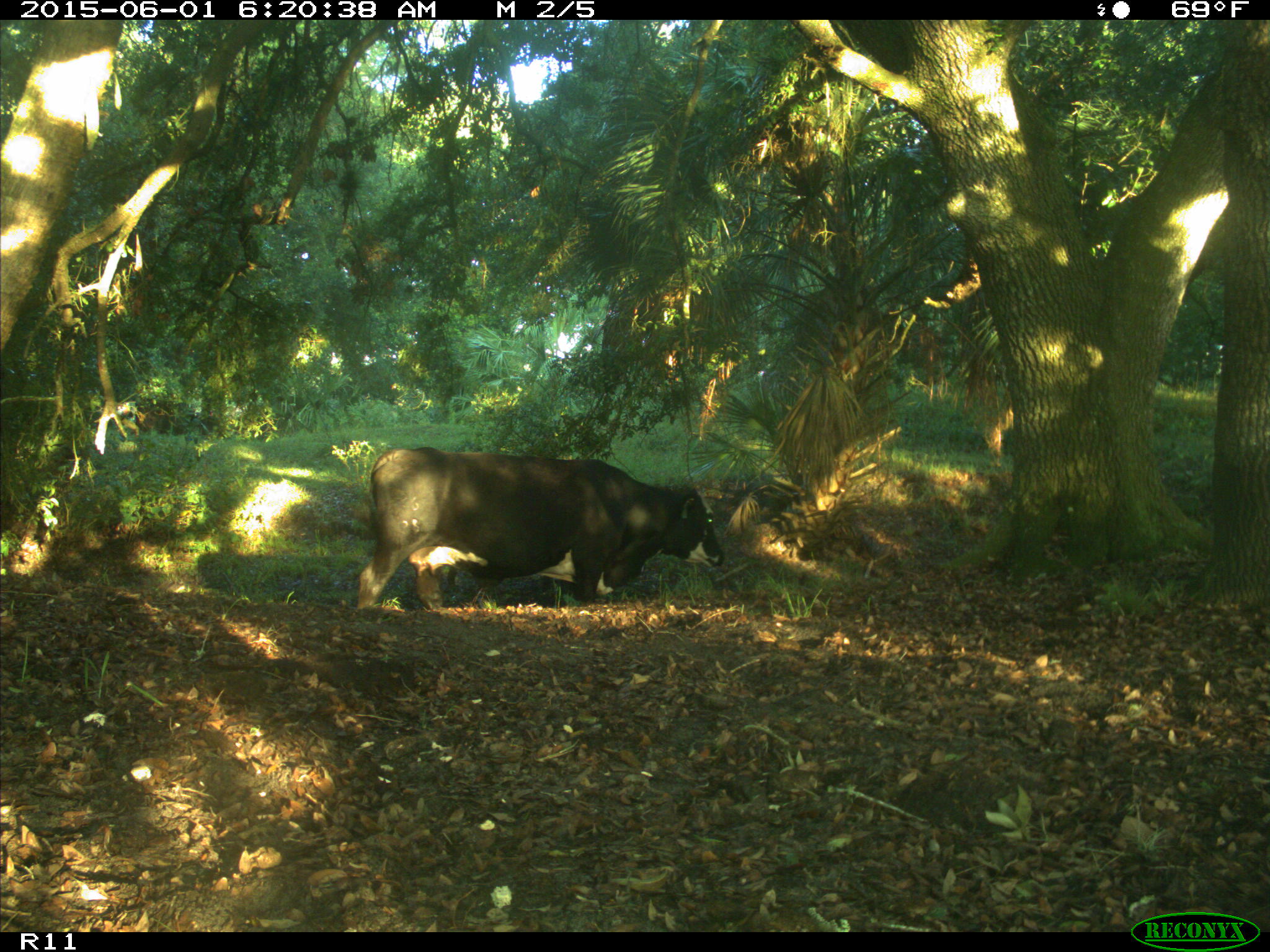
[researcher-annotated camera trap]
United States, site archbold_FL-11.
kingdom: Animalia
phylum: Chordata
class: Mammalia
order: Artiodactyla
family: Bovidae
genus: Bos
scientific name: Bos taurus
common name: domestic cow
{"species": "Bos taurus (domestic cow)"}